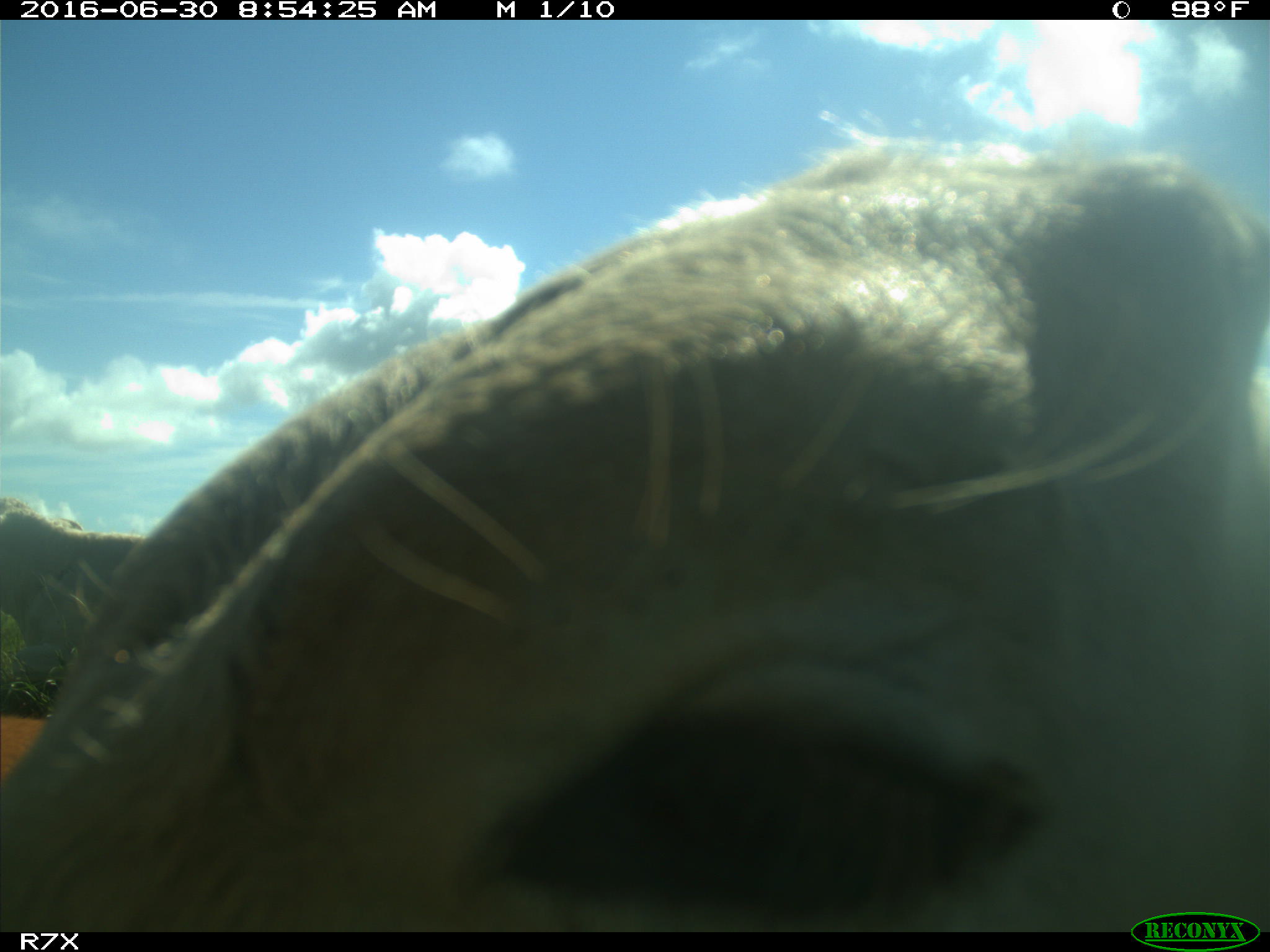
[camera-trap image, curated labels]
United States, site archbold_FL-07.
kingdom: Animalia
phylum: Chordata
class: Mammalia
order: Artiodactyla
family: Bovidae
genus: Bos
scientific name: Bos taurus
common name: domestic cow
Bos taurus (domestic cow).